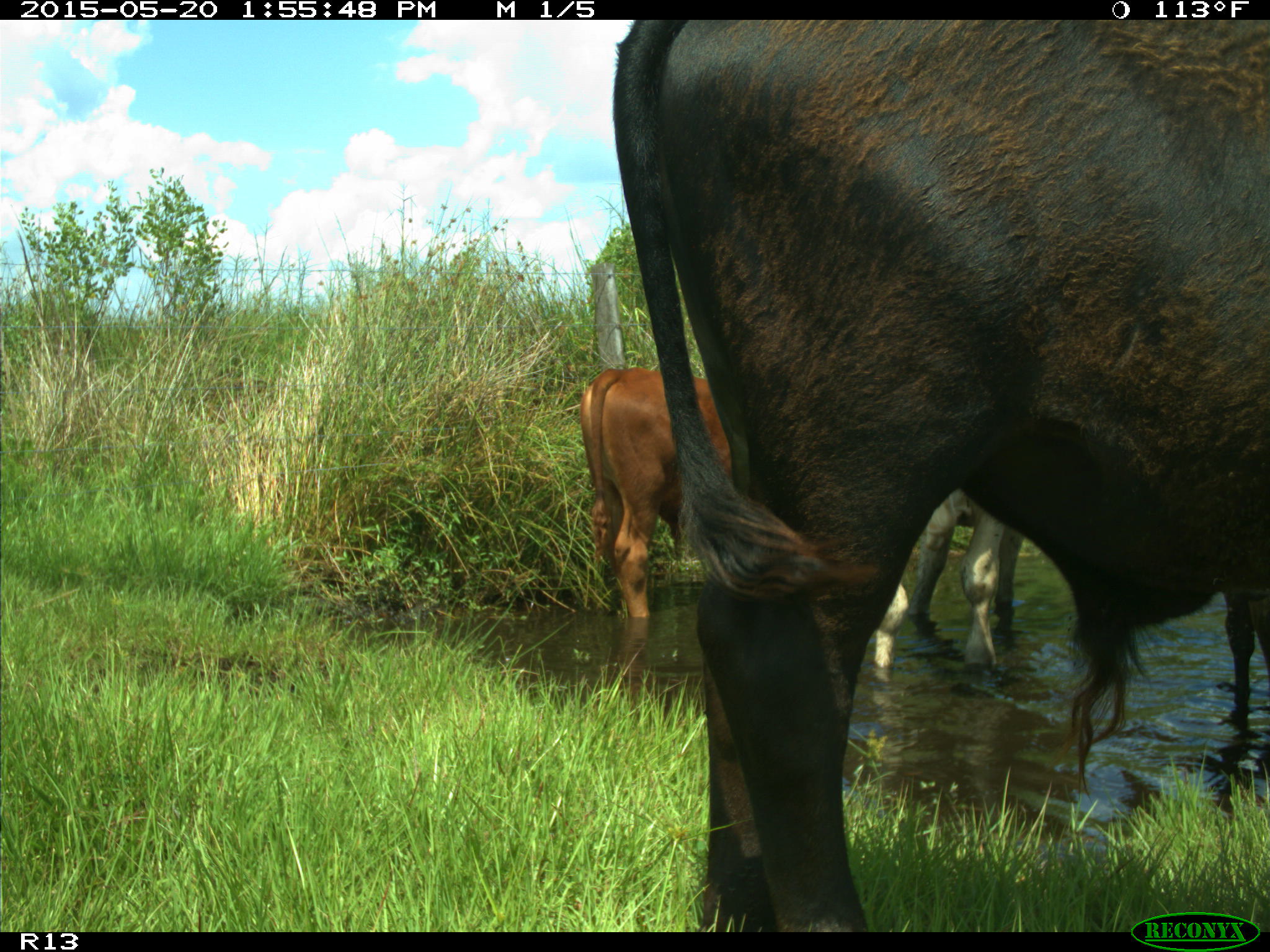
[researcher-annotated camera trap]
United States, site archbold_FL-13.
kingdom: Animalia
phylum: Chordata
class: Mammalia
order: Artiodactyla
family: Bovidae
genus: Bos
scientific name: Bos taurus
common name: domestic cow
Bos taurus (domestic cow).